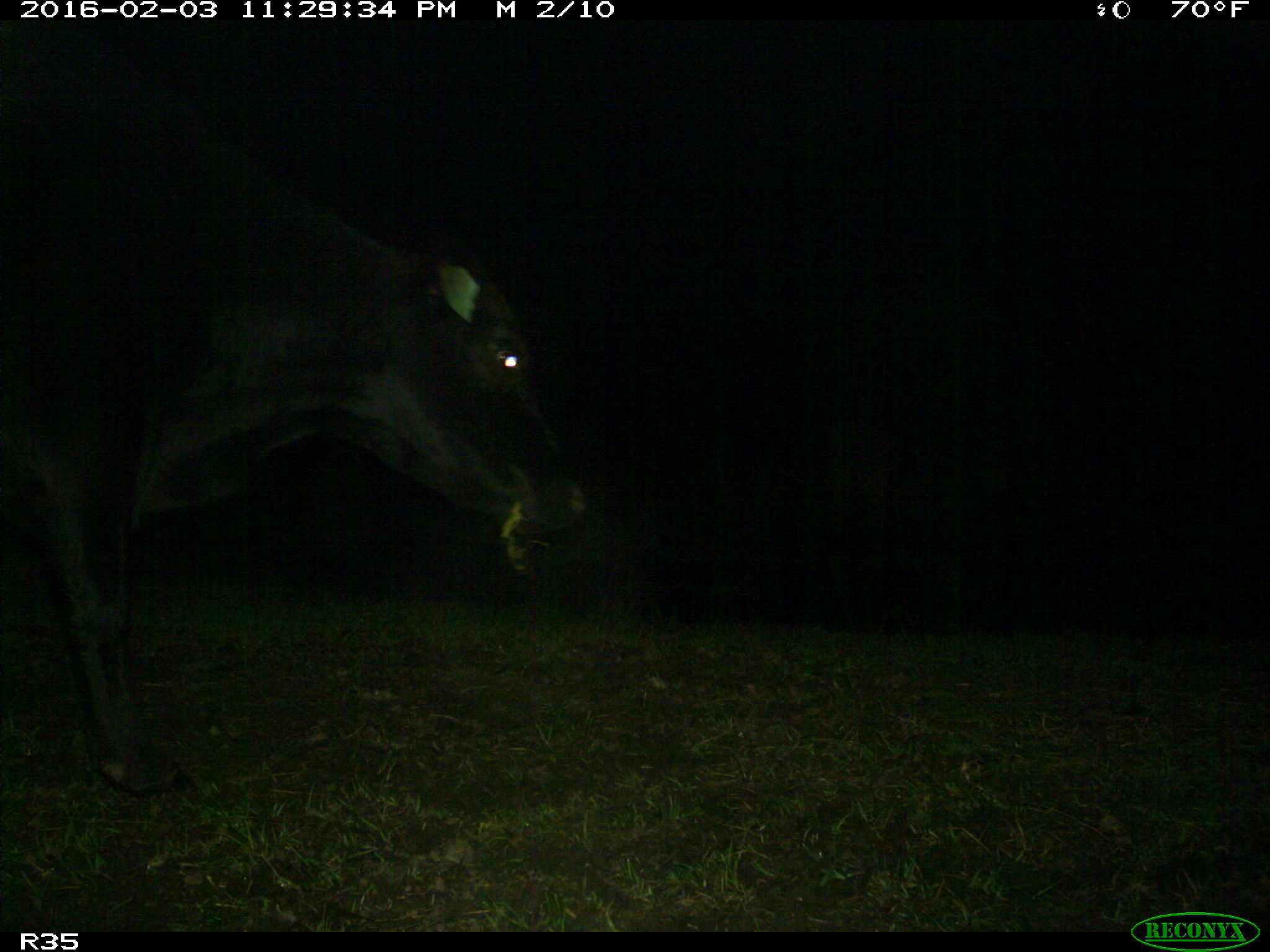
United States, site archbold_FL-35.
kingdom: Animalia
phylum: Chordata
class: Mammalia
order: Artiodactyla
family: Bovidae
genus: Bos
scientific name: Bos taurus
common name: domestic cow